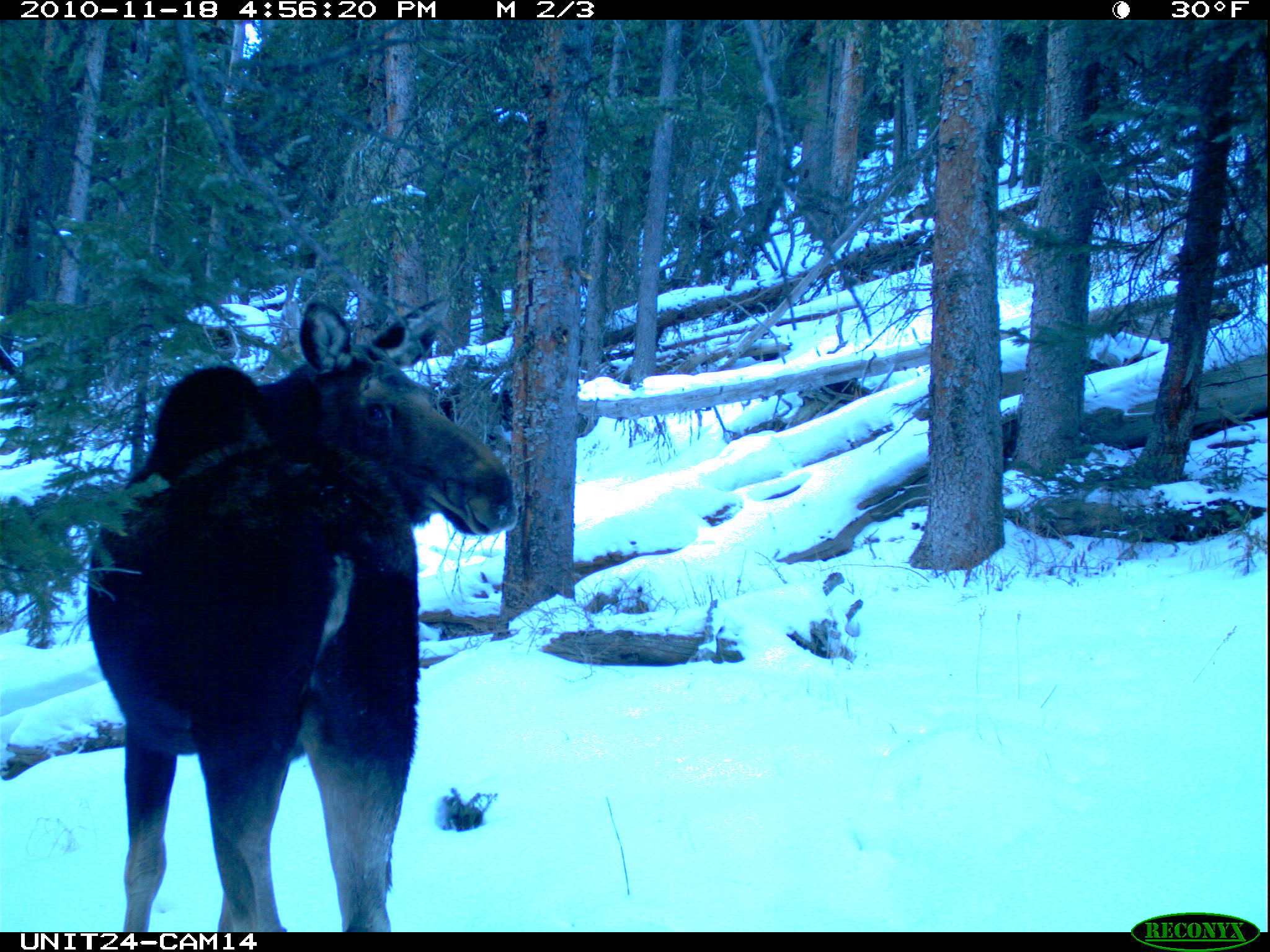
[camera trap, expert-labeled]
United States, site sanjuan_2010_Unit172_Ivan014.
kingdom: Animalia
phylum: Chordata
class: Mammalia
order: Artiodactyla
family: Cervidae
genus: Alces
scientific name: Alces alces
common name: moose